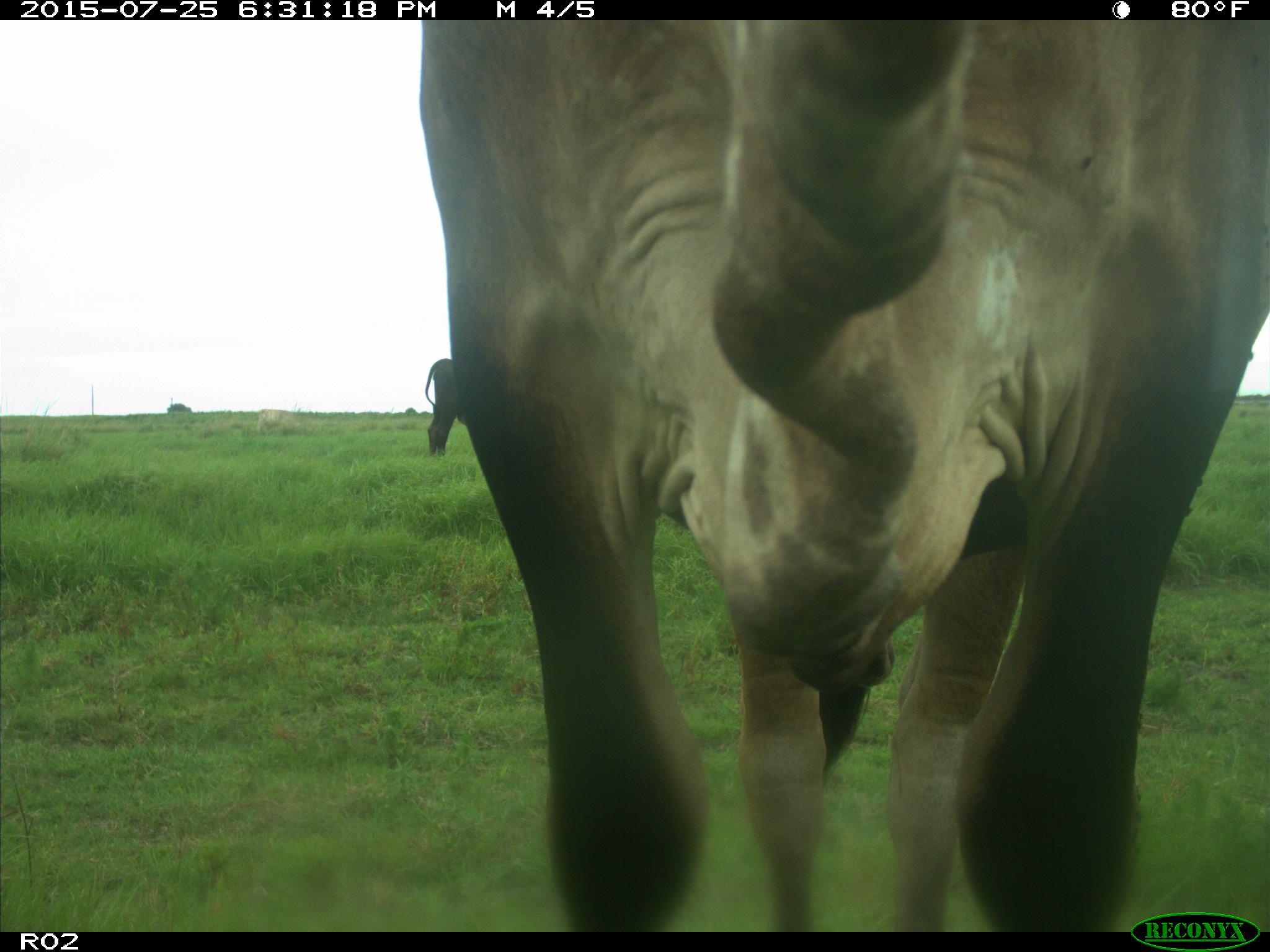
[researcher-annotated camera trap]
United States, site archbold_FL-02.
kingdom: Animalia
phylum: Chordata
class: Mammalia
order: Artiodactyla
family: Bovidae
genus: Bos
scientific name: Bos taurus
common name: domestic cow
Bos taurus (domestic cow).